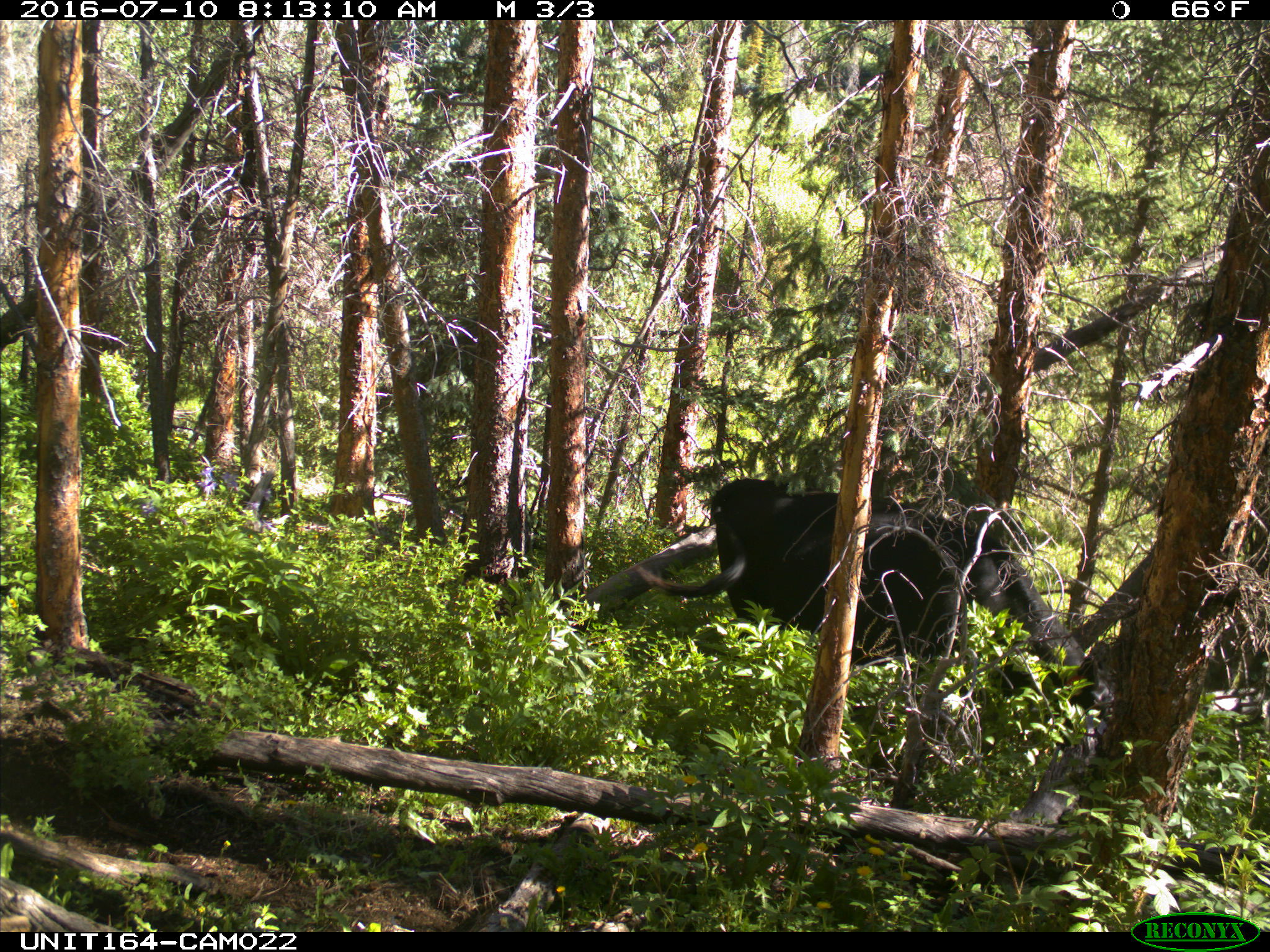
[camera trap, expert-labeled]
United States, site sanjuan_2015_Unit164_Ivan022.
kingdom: Animalia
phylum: Chordata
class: Mammalia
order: Artiodactyla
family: Bovidae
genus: Bos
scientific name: Bos taurus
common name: domestic cow